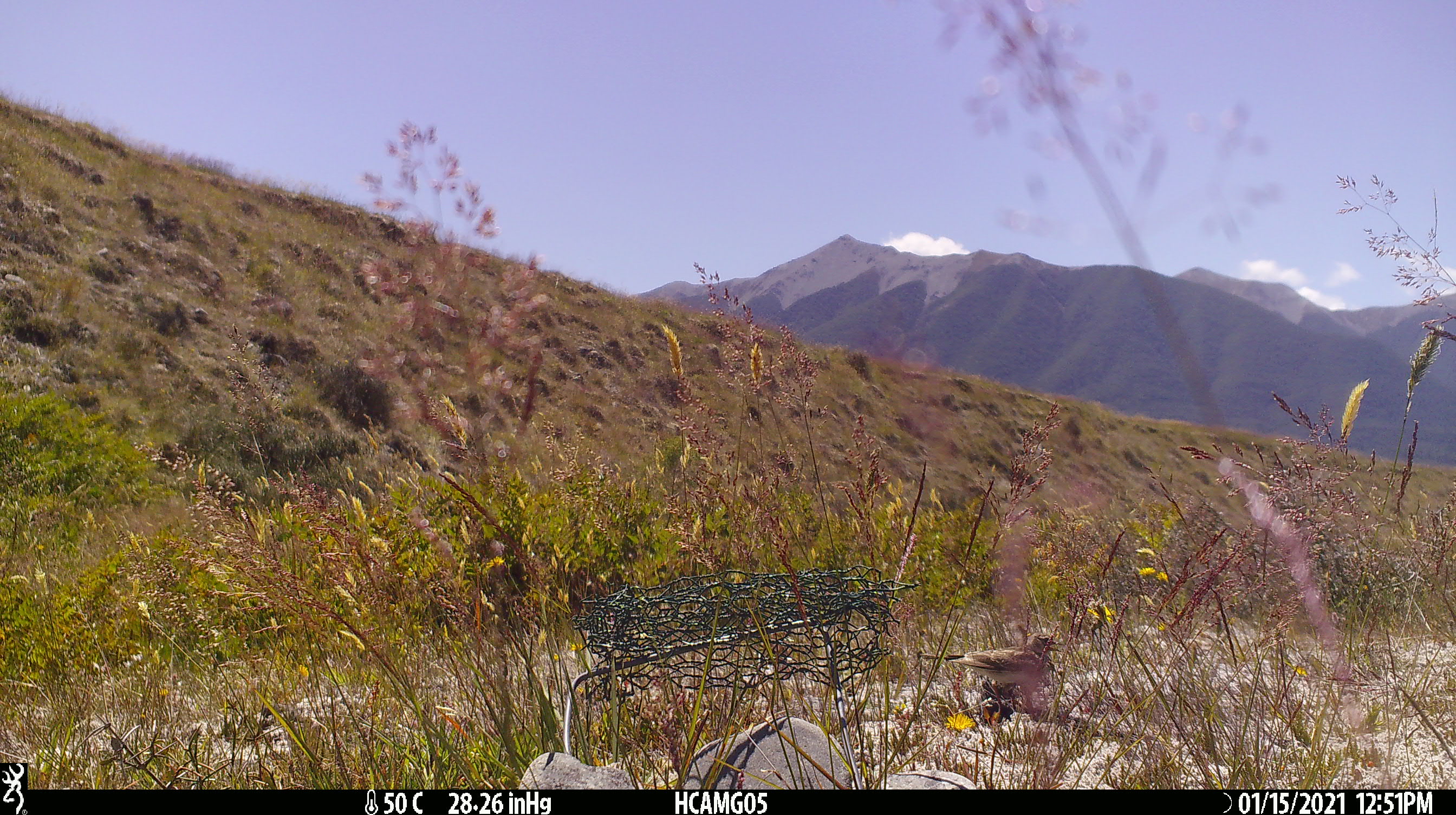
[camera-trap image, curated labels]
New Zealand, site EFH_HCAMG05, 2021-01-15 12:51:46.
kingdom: Animalia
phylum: Chordata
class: Aves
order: Passeriformes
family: Motacillidae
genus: Anthus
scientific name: Anthus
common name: pipit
Pipit (Anthus).